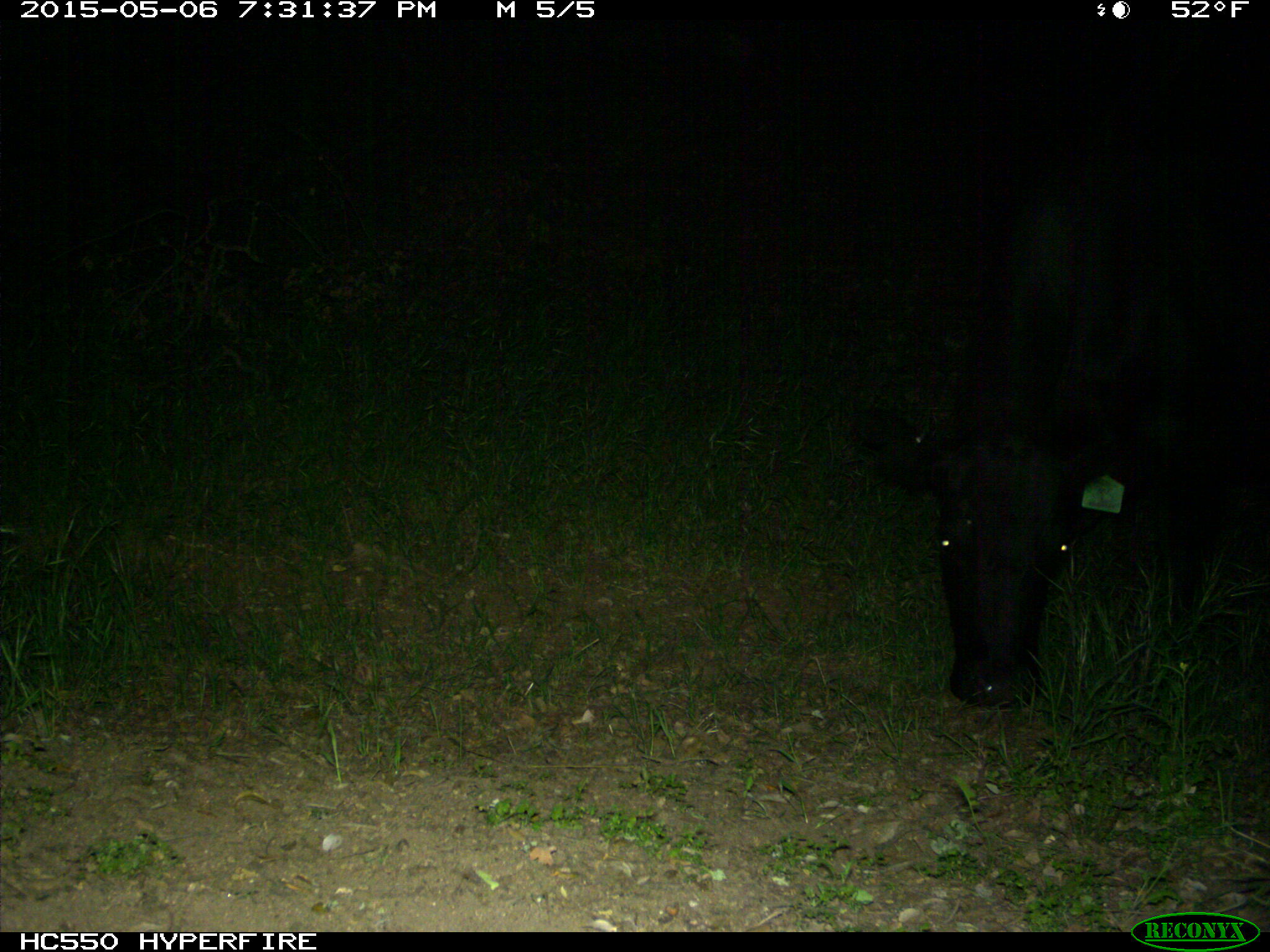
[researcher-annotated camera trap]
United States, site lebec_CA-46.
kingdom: Animalia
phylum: Chordata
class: Mammalia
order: Artiodactyla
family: Bovidae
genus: Bos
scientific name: Bos taurus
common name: domestic cow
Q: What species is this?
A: Bos taurus (domestic cow).